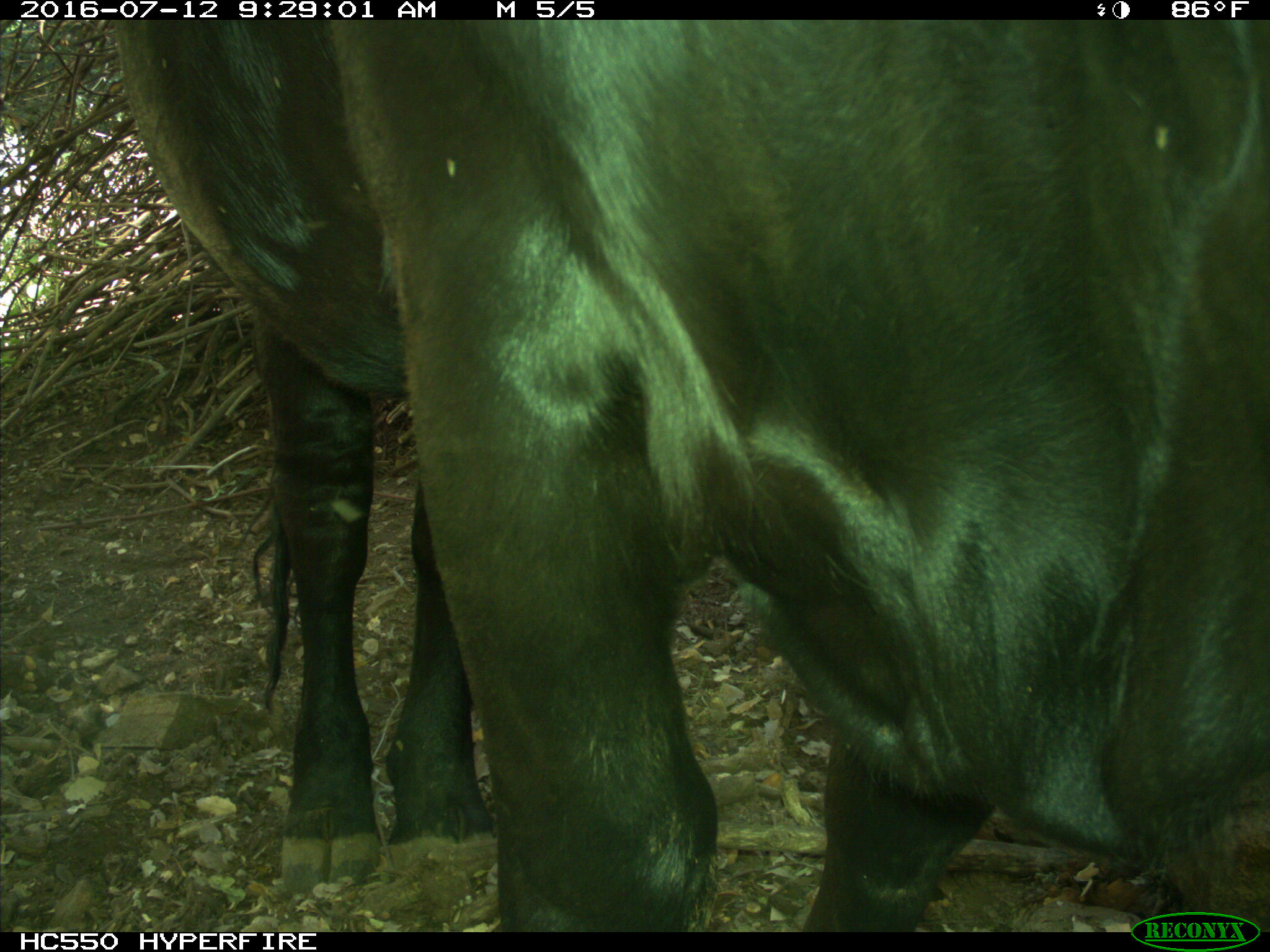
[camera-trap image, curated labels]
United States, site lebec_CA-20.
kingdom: Animalia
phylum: Chordata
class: Mammalia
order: Artiodactyla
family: Bovidae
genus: Bos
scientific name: Bos taurus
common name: domestic cow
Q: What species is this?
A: Bos taurus (domestic cow).